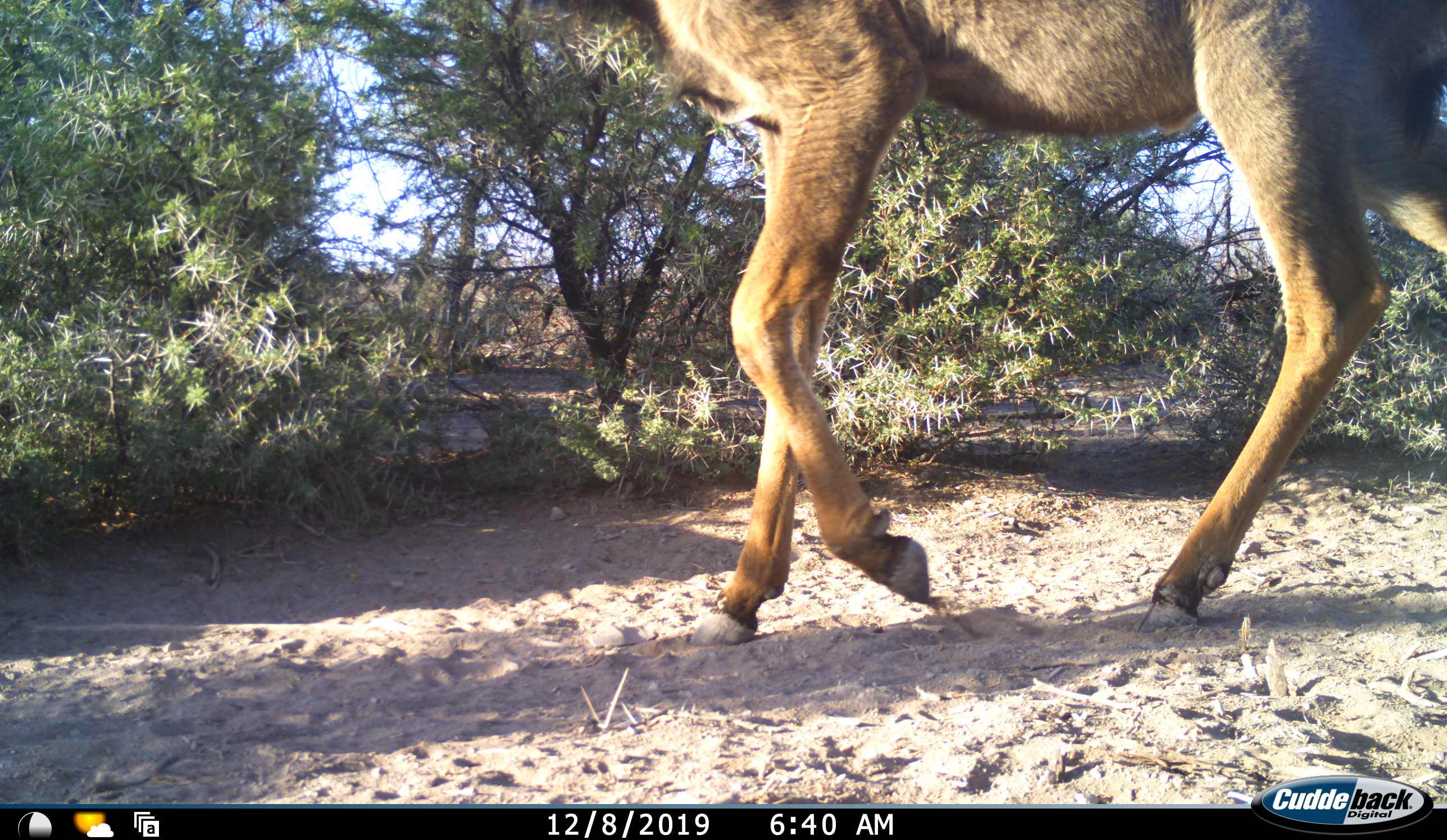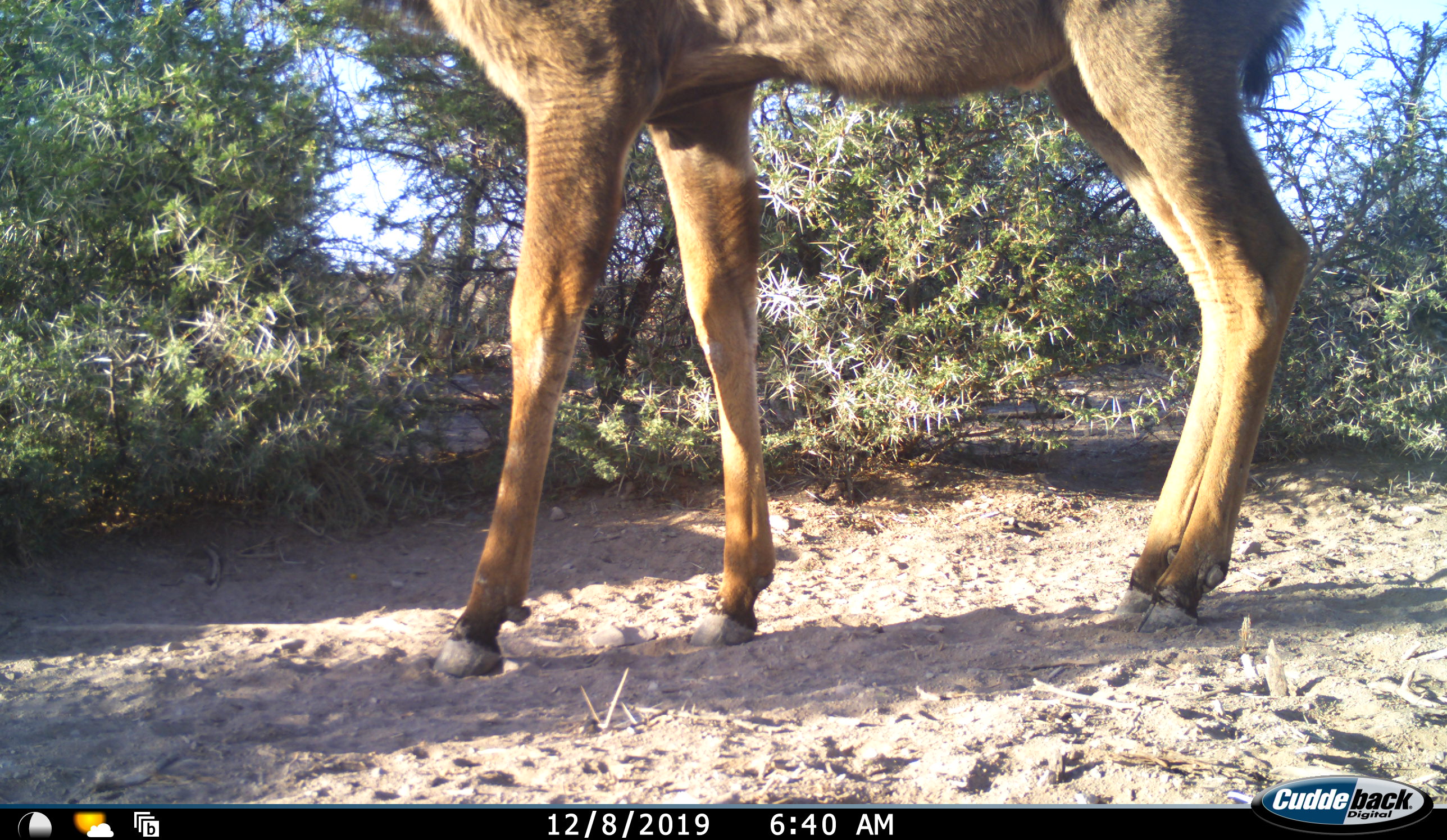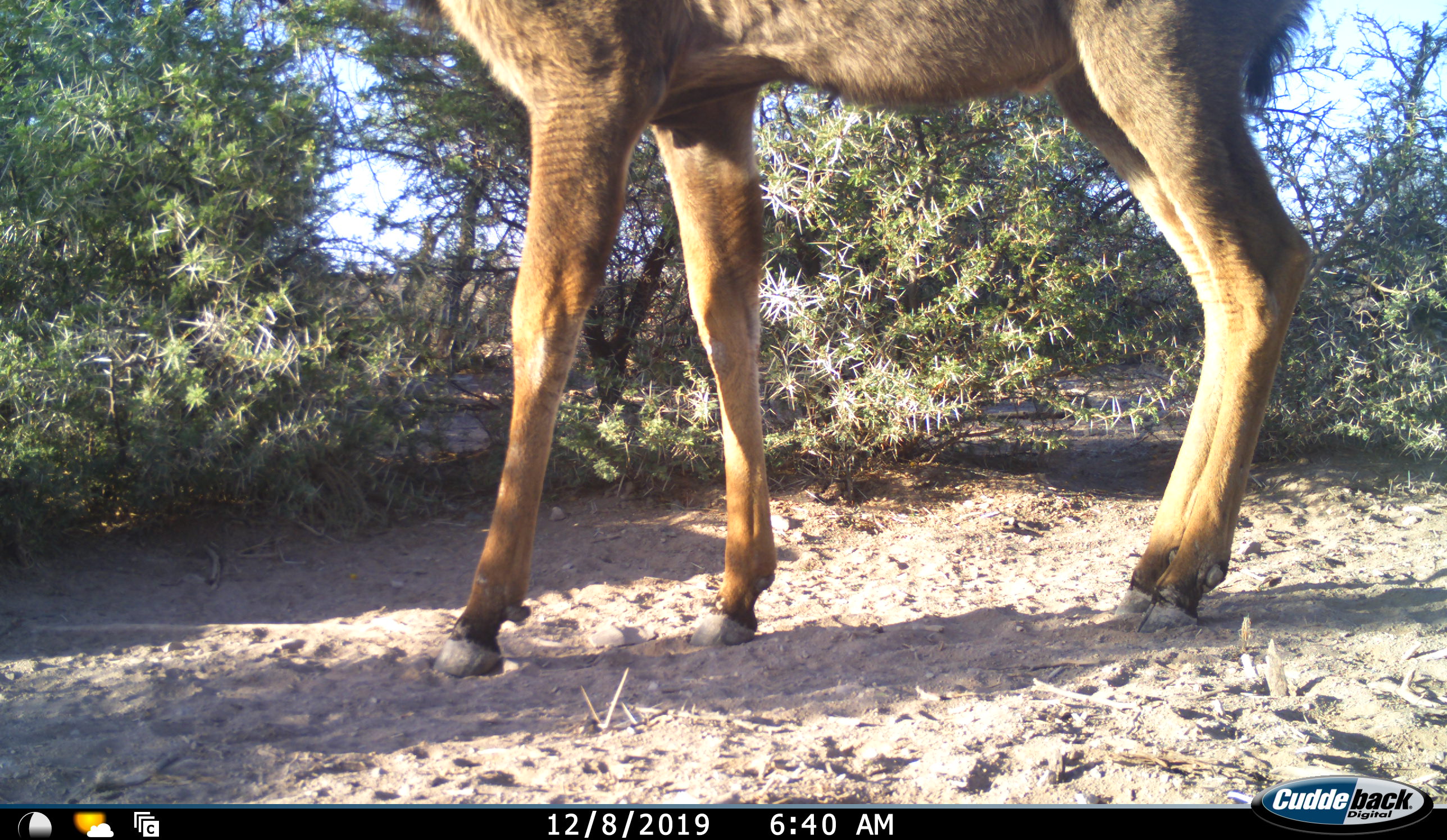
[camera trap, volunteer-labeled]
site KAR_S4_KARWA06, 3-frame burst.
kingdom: Animalia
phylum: Chordata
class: Mammalia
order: Artiodactyla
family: Bovidae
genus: Tragelaphus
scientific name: Tragelaphus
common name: kudu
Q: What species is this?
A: Kudu (Tragelaphus).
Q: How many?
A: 1.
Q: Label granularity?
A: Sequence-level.